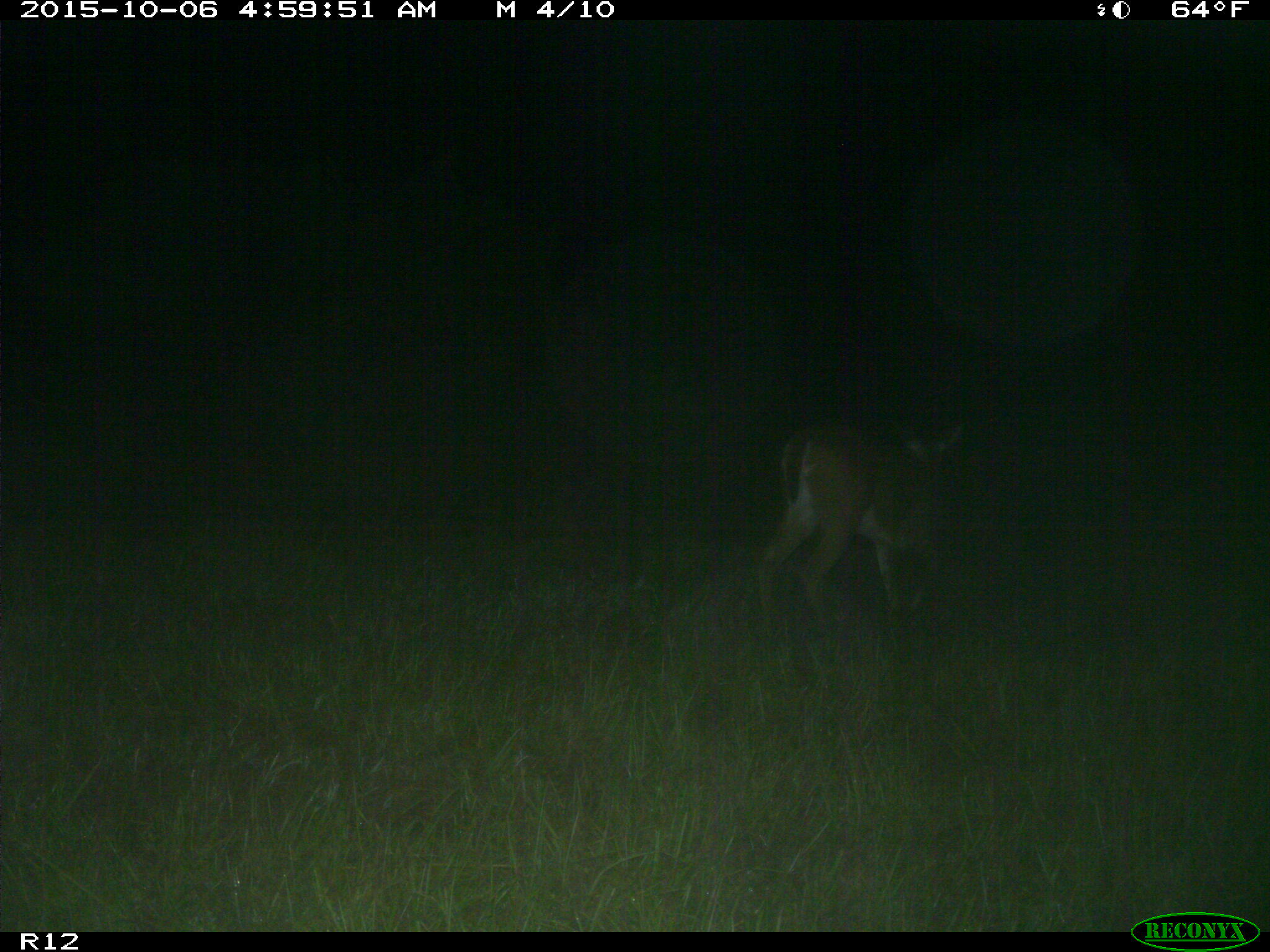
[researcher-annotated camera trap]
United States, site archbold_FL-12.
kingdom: Animalia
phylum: Chordata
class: Mammalia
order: Artiodactyla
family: Cervidae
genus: Odocoileus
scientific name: Odocoileus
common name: deer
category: unidentified deer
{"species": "unidentified deer (deer) (Odocoileus)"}